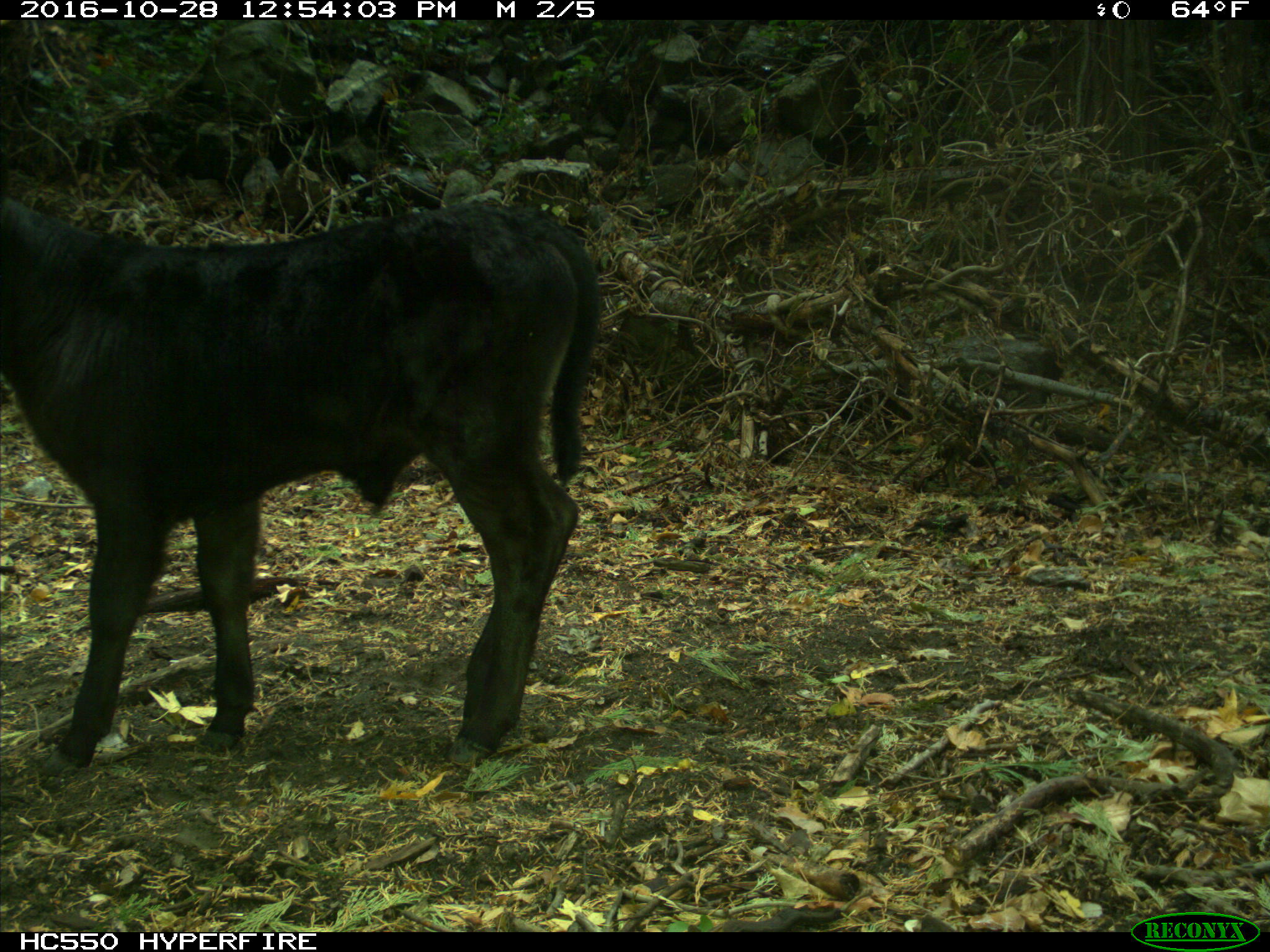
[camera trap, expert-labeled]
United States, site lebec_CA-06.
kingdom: Animalia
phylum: Chordata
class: Mammalia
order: Artiodactyla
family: Bovidae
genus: Bos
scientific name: Bos taurus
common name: domestic cow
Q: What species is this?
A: Bos taurus (domestic cow).